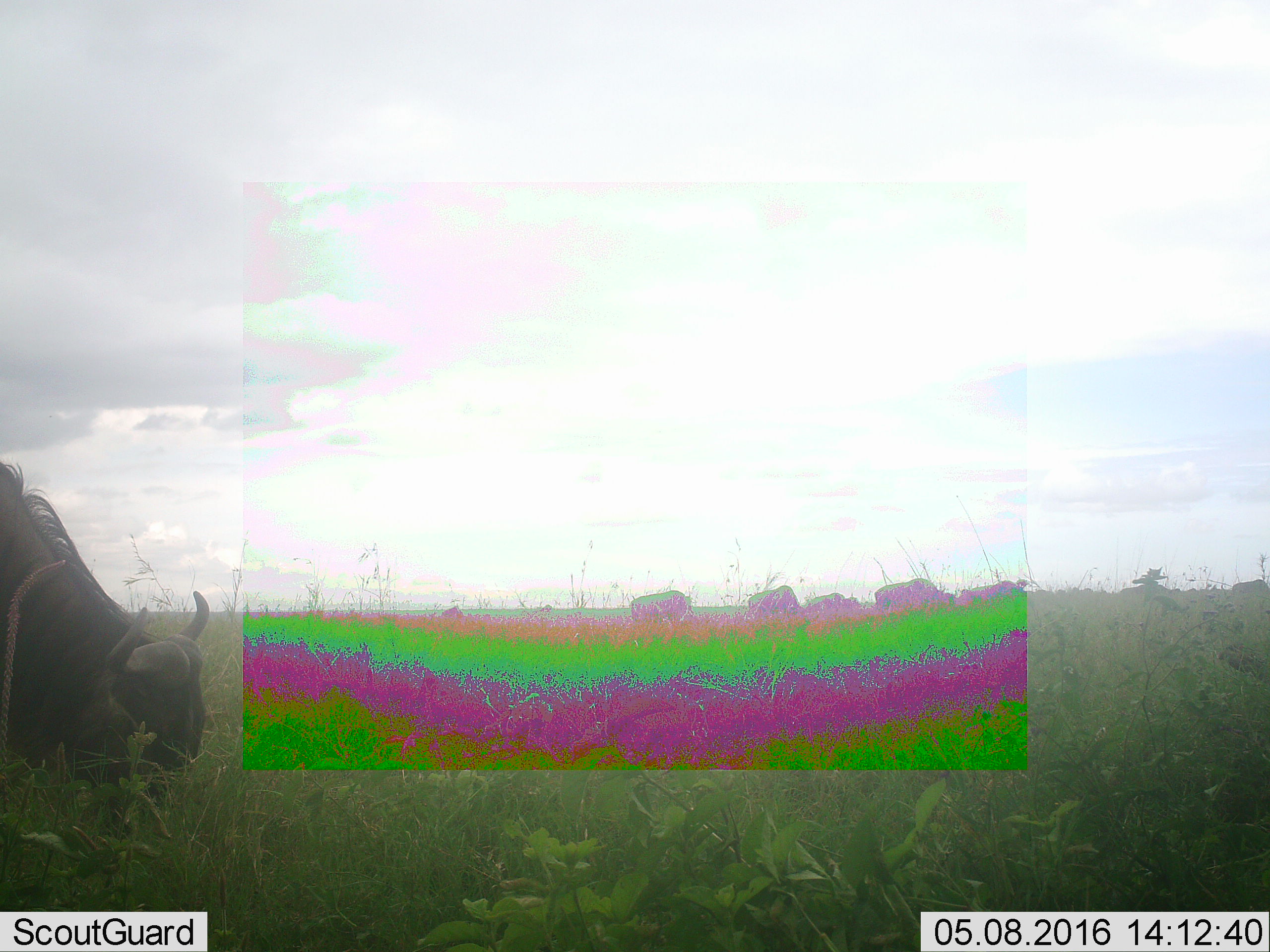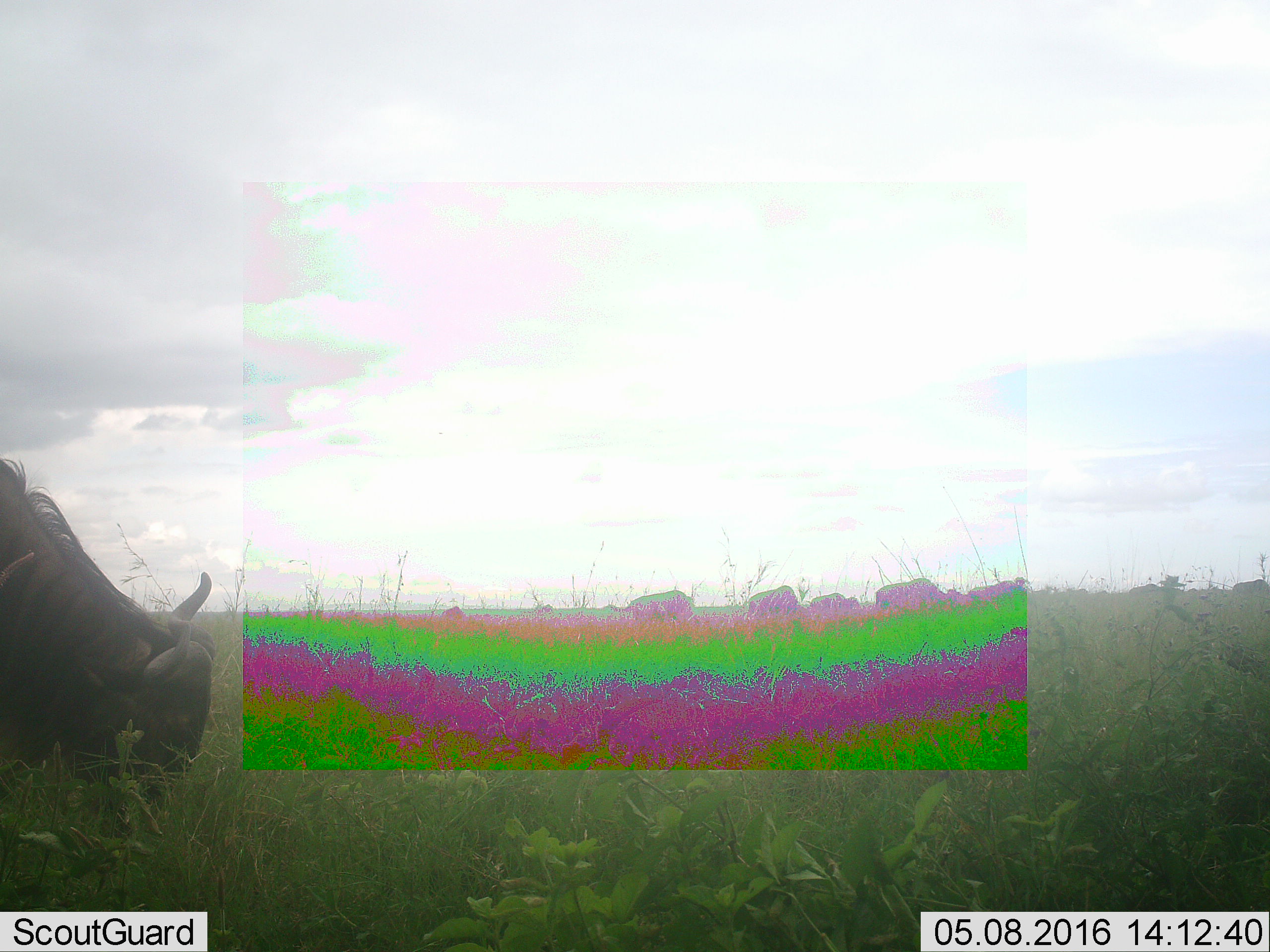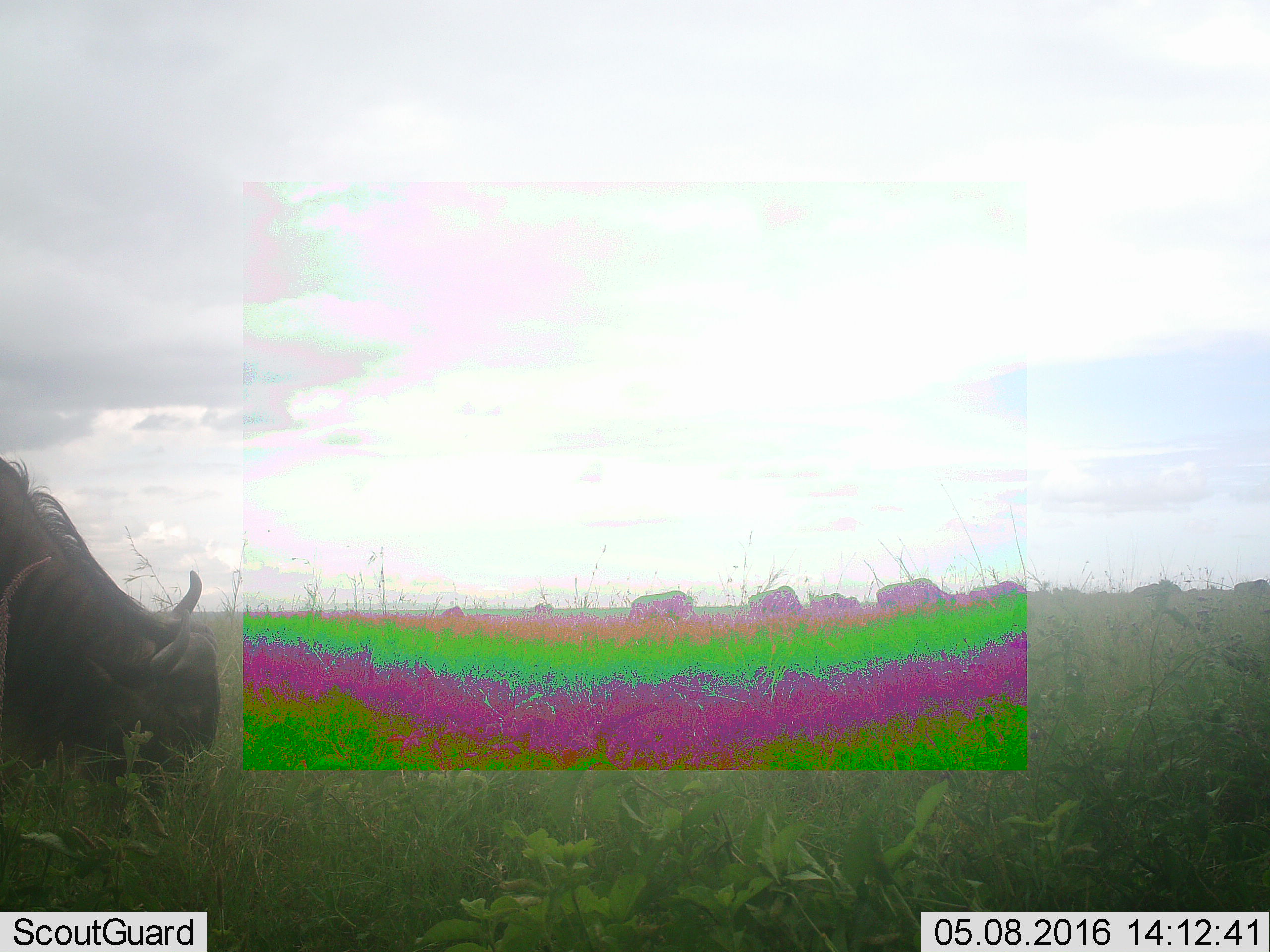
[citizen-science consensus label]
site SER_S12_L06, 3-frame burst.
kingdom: Animalia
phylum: Chordata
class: Mammalia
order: Artiodactyla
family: Bovidae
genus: Connochaetes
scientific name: Connochaetes taurinus taurinus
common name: blue wildebeest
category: wildebeestblue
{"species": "wildebeestblue (blue wildebeest) (Connochaetes taurinus taurinus)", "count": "7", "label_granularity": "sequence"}